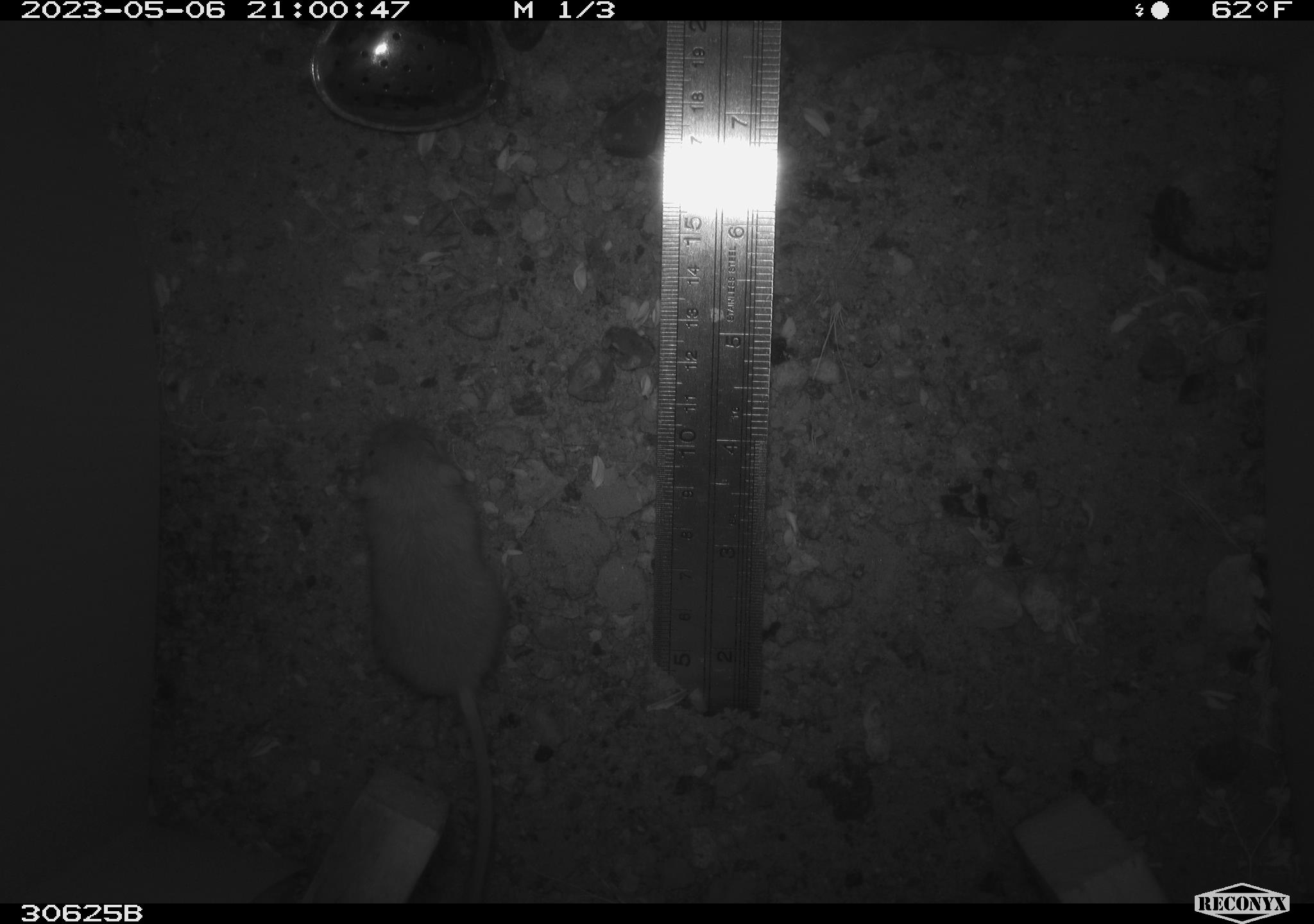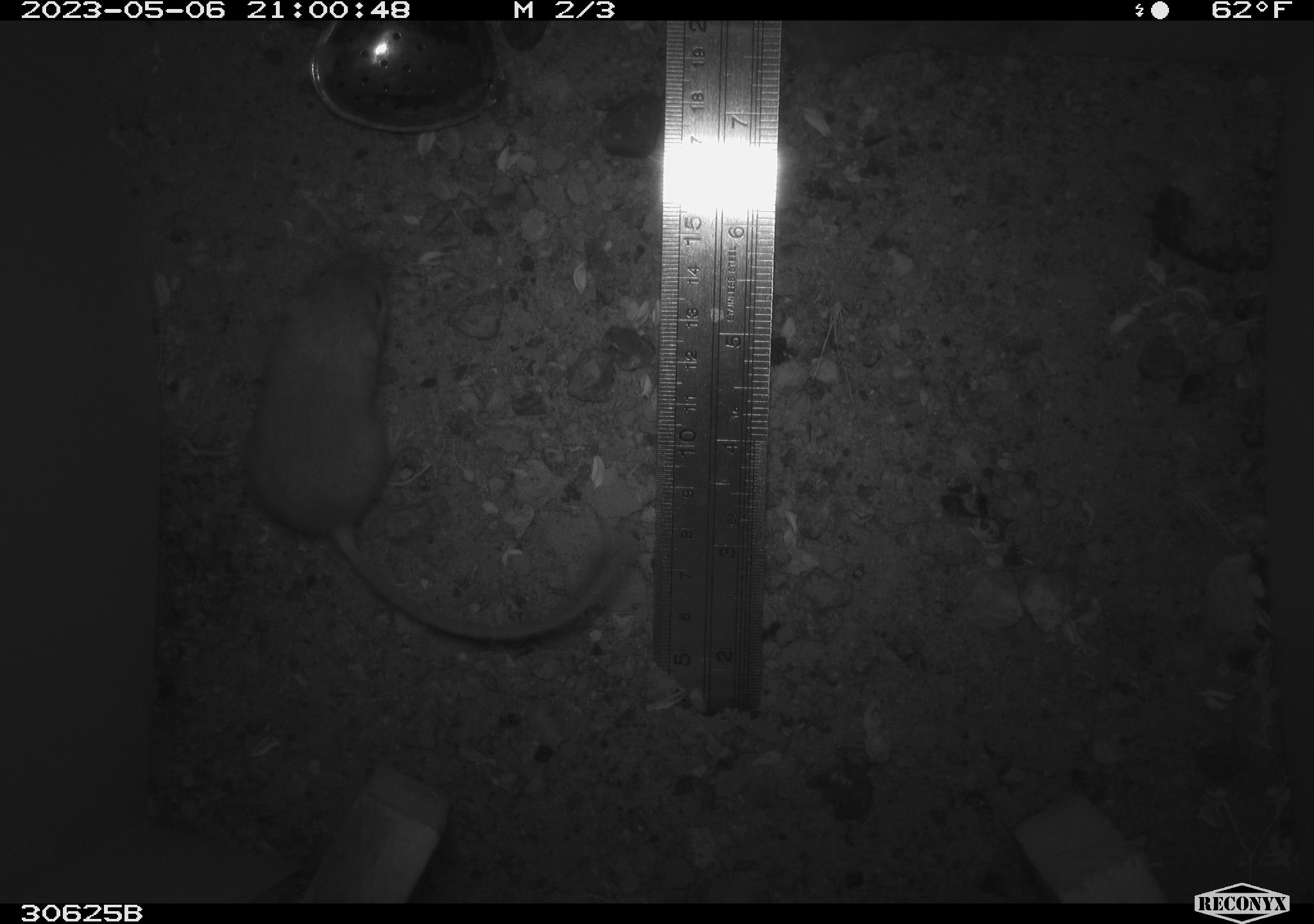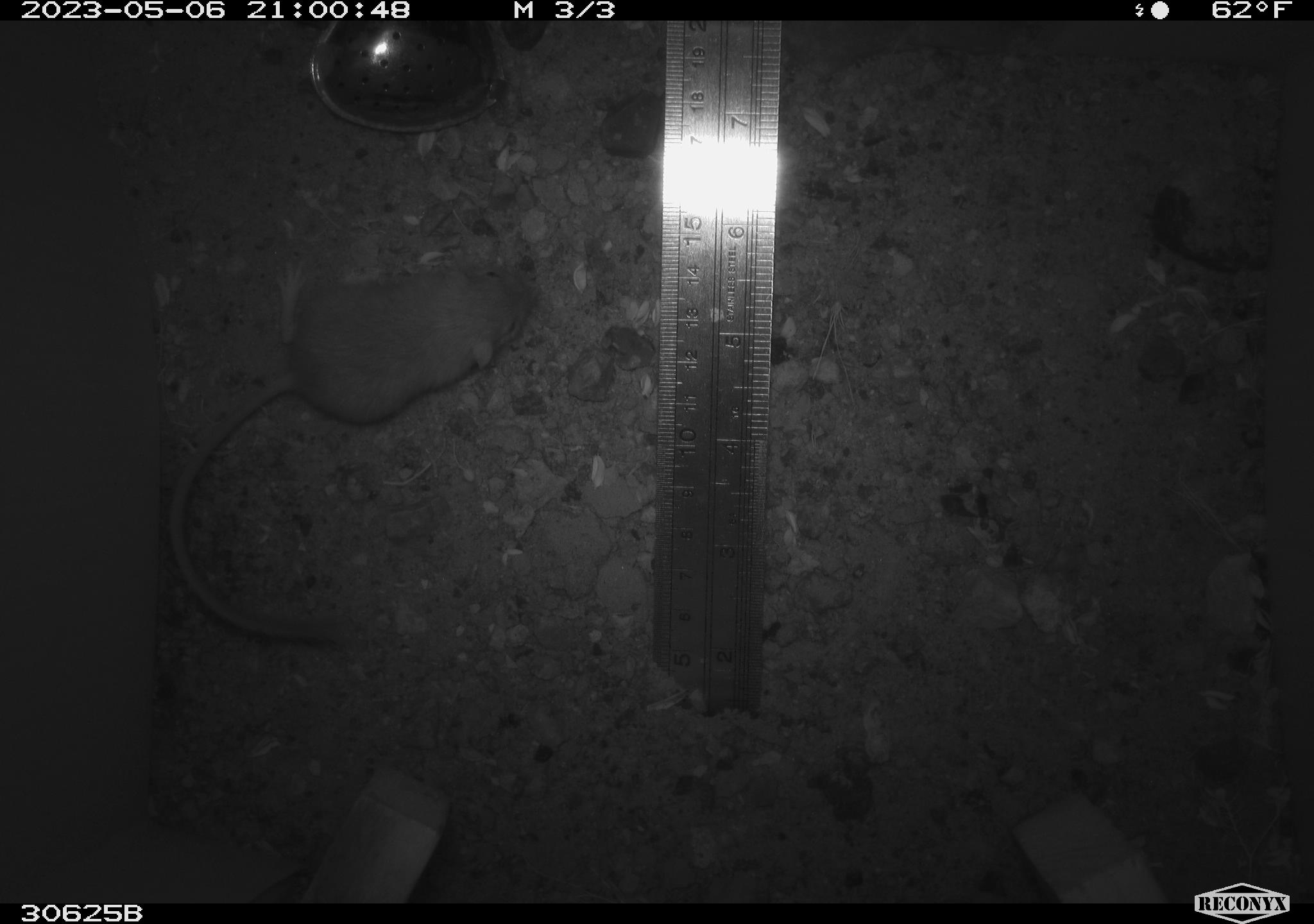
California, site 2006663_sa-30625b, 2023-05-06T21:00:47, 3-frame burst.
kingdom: Animalia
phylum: Chordata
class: Mammalia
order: Rodentia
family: Heteromyidae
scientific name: Heteromyidae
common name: kangaroo rats and pocket mice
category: heteromyidae family